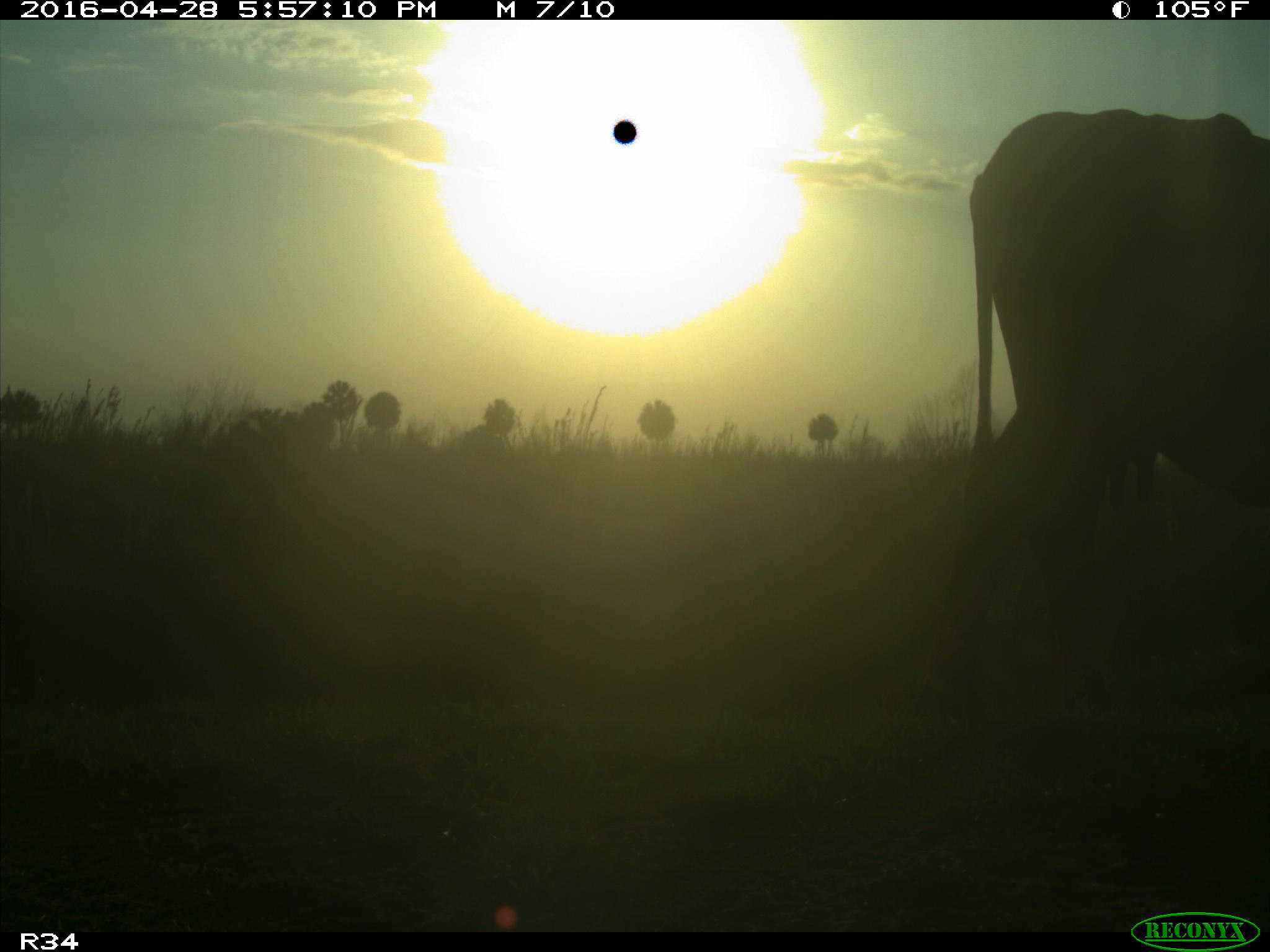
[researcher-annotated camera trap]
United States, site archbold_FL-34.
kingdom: Animalia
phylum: Chordata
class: Mammalia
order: Artiodactyla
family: Bovidae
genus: Bos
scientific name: Bos taurus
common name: domestic cow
Bos taurus (domestic cow).